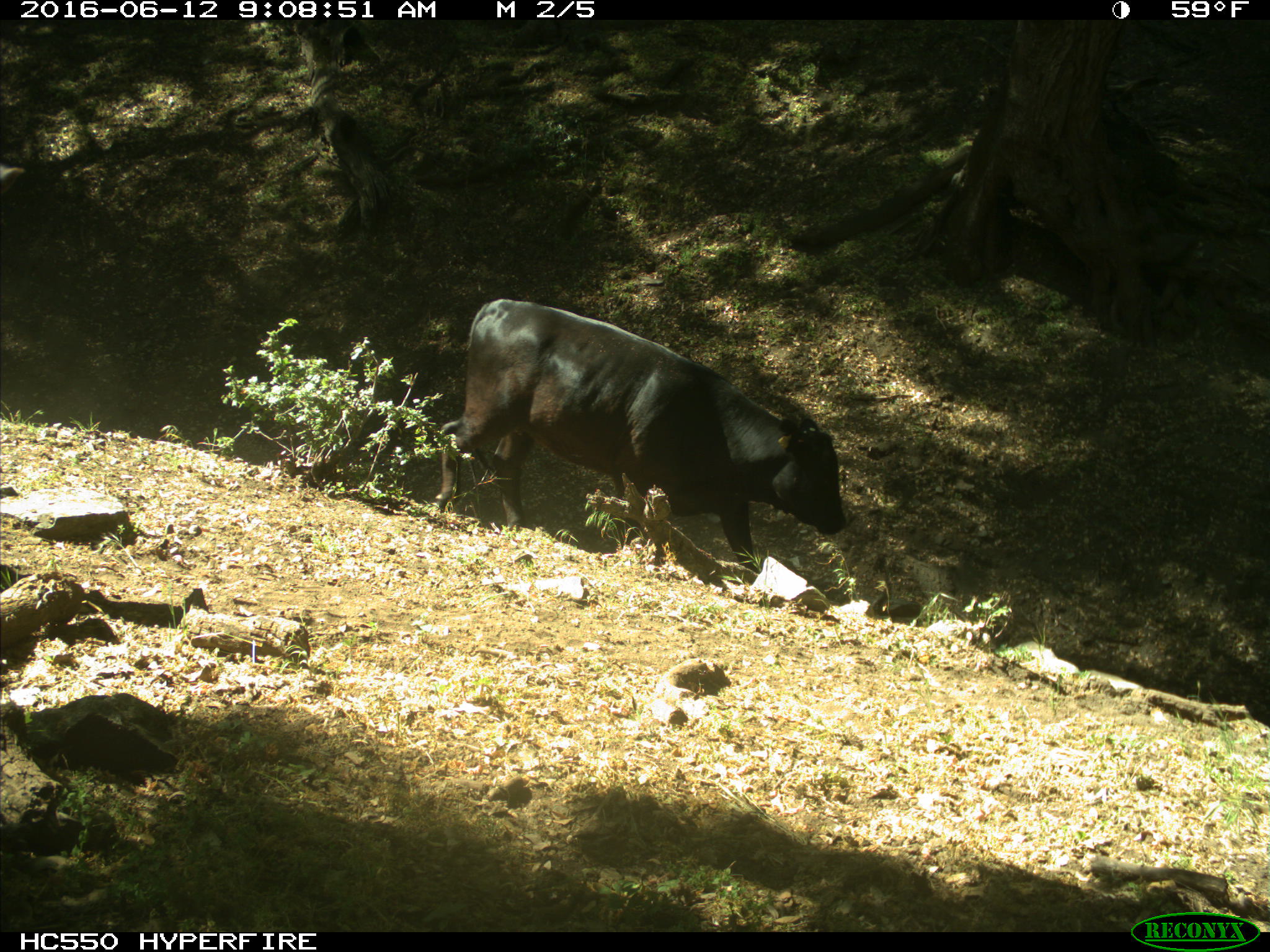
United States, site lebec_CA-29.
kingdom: Animalia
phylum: Chordata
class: Mammalia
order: Artiodactyla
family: Bovidae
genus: Bos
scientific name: Bos taurus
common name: domestic cow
Bos taurus (domestic cow).